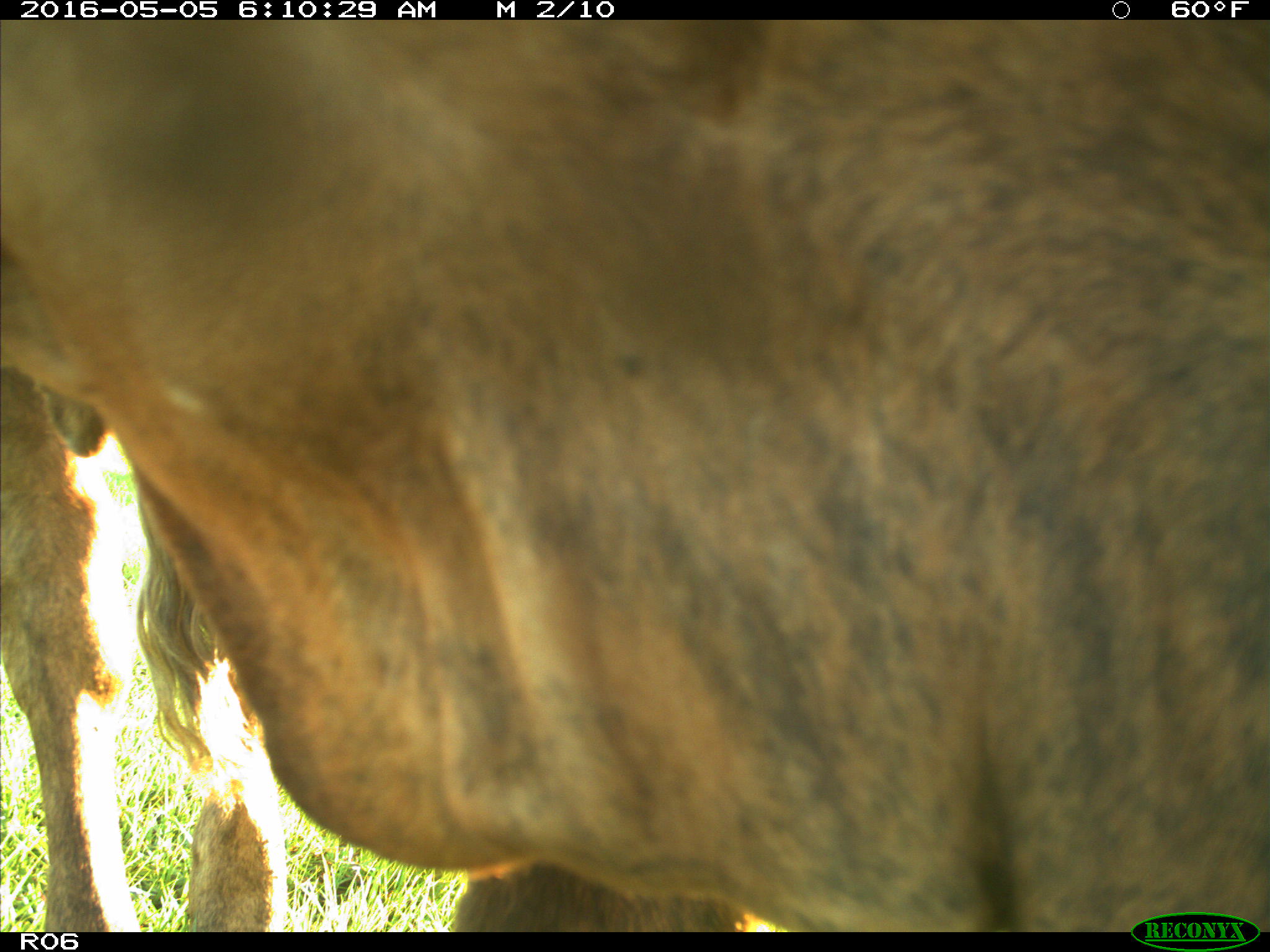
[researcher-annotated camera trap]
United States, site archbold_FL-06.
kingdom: Animalia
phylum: Chordata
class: Mammalia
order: Artiodactyla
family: Bovidae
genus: Bos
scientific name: Bos taurus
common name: domestic cow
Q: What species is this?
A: Bos taurus (domestic cow).